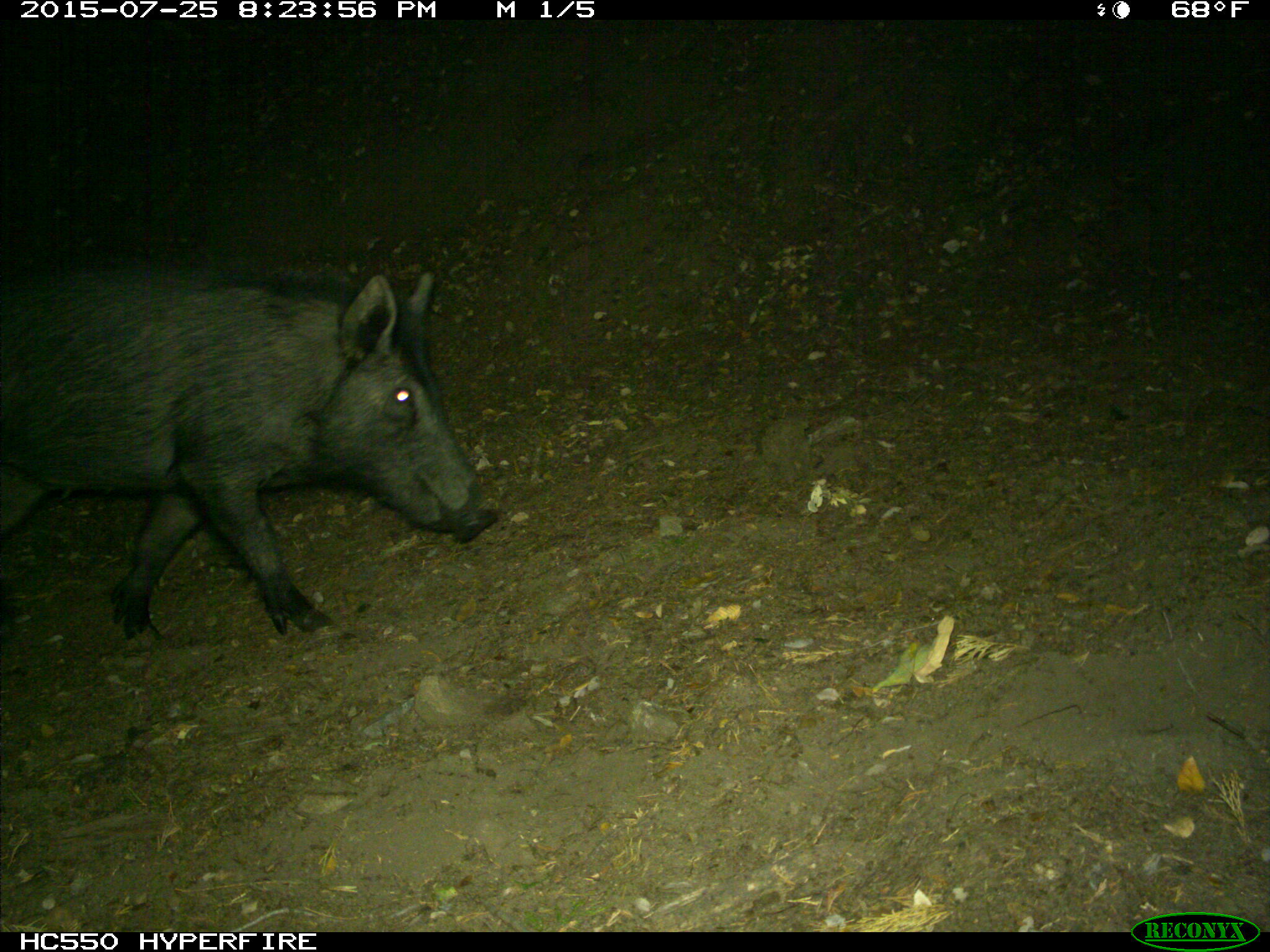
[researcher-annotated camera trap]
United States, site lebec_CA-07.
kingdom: Animalia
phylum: Chordata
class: Mammalia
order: Artiodactyla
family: Suidae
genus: Sus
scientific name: Sus scrofa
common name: wild boar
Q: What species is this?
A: Sus scrofa (wild boar).